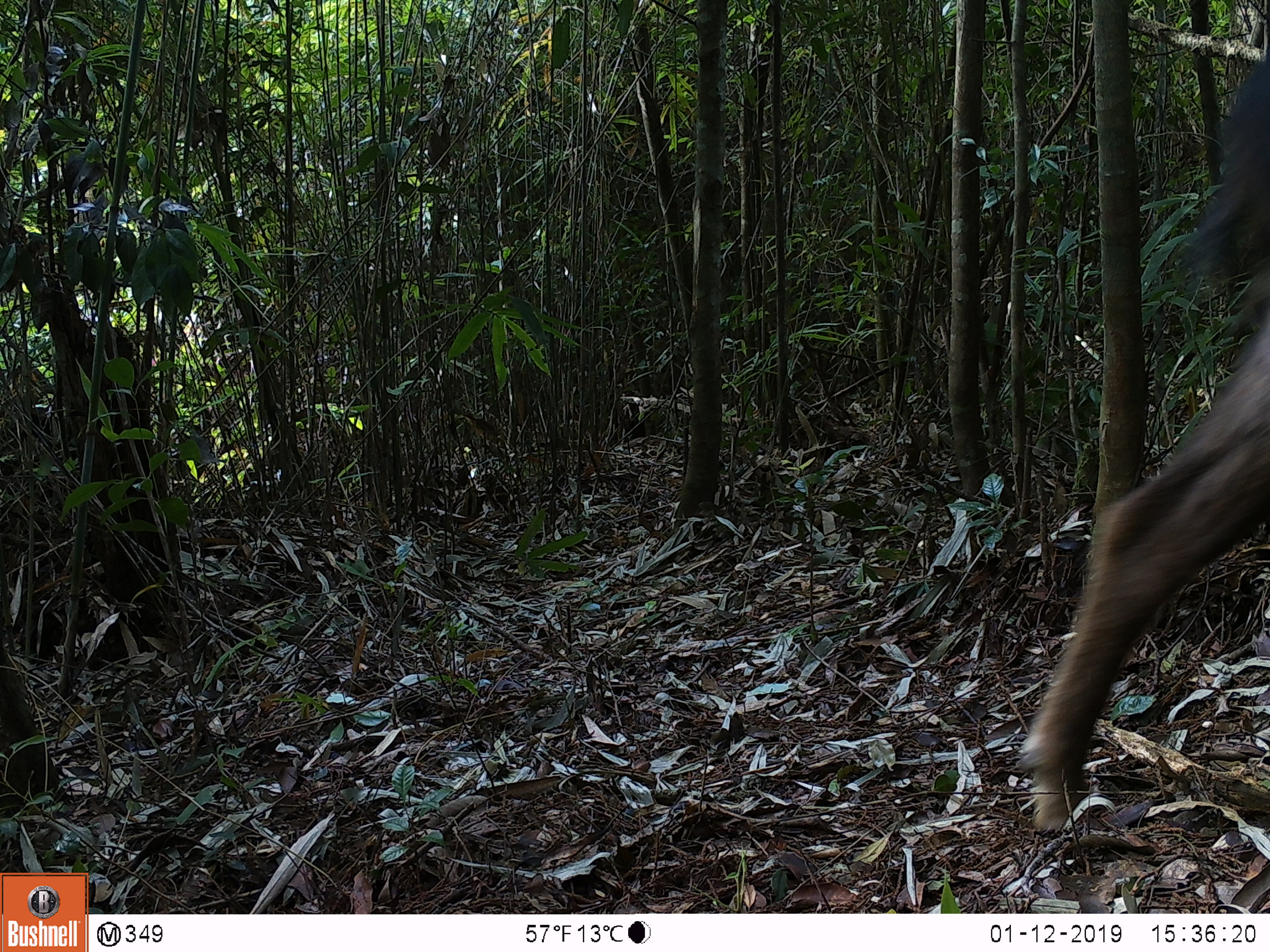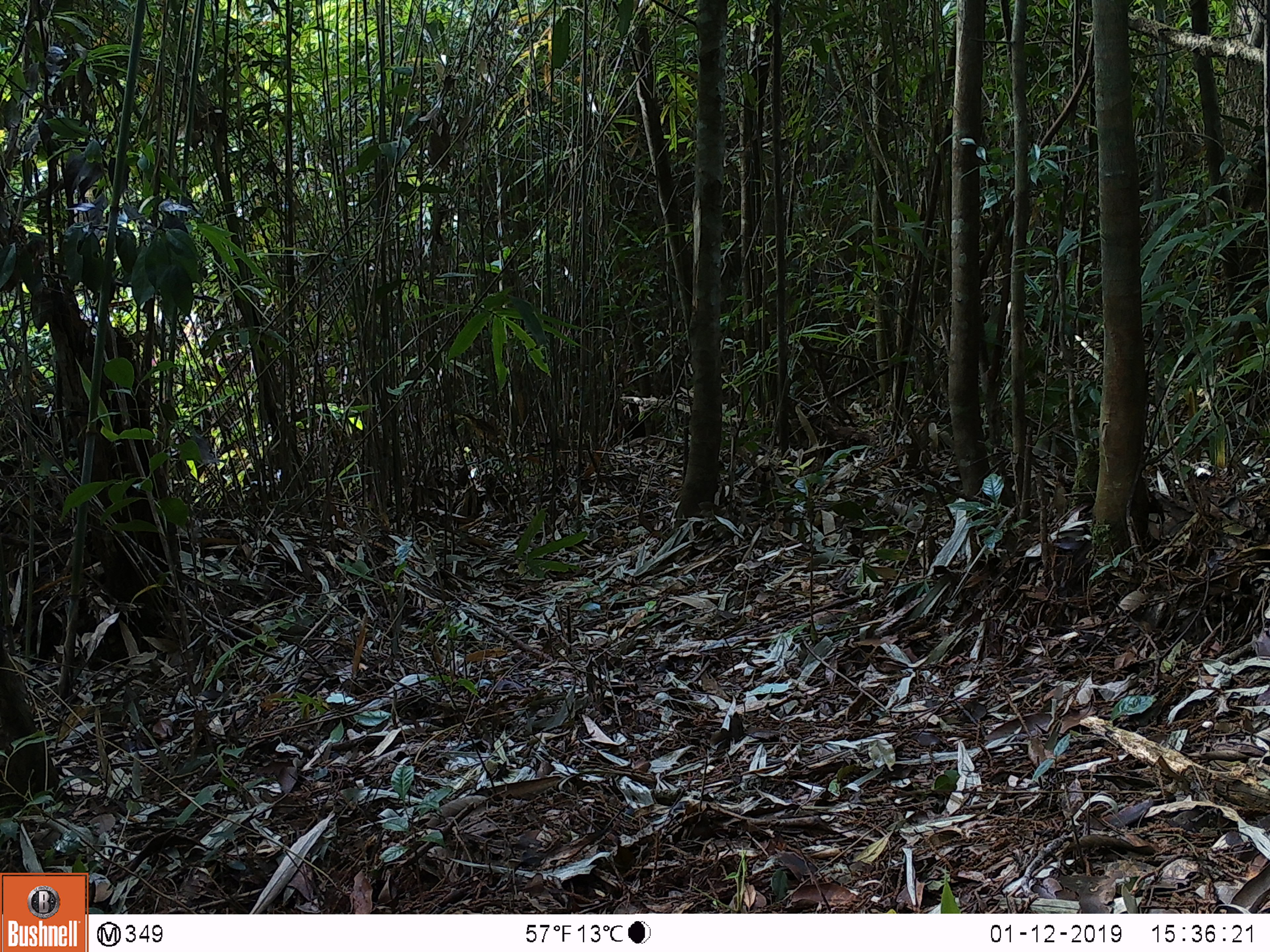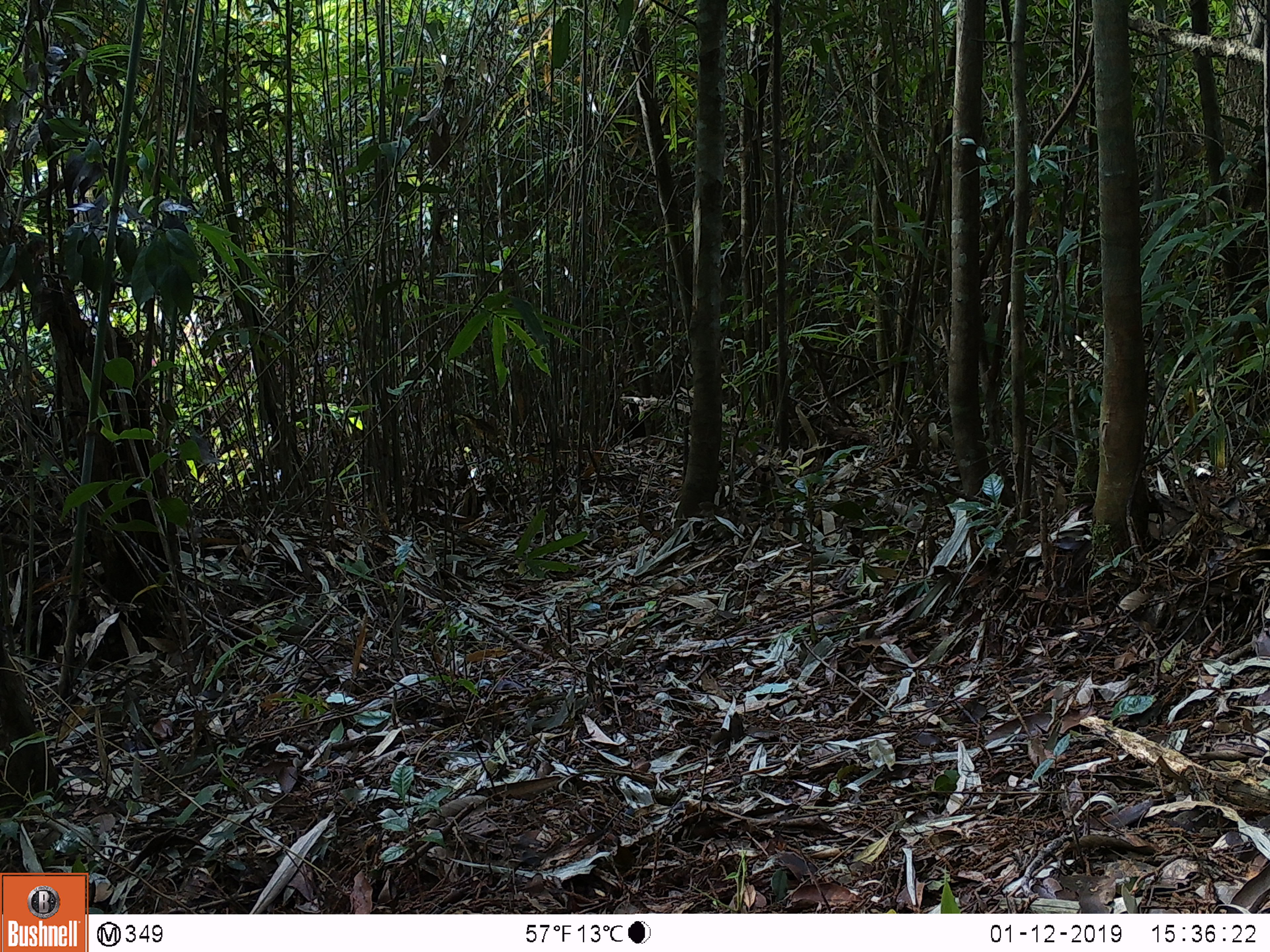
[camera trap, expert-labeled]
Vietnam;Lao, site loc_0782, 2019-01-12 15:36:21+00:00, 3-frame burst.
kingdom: Animalia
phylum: Chordata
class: Mammalia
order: Artiodactyla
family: Bovidae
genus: Capricornis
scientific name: Capricornis sumatraensis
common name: chinese serow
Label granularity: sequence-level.